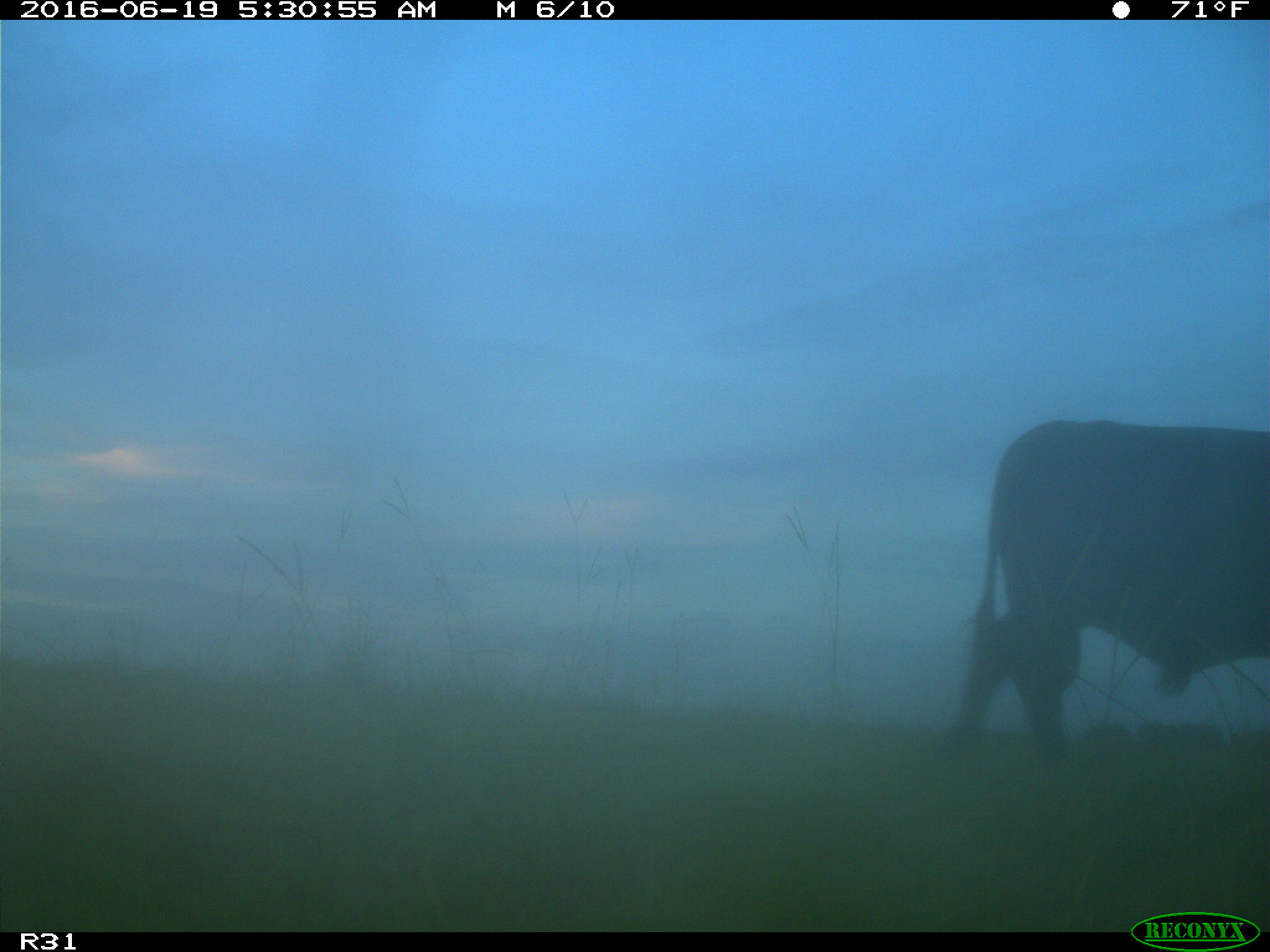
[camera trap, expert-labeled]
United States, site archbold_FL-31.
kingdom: Animalia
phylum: Chordata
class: Mammalia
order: Artiodactyla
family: Bovidae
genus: Bos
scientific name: Bos taurus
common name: domestic cow